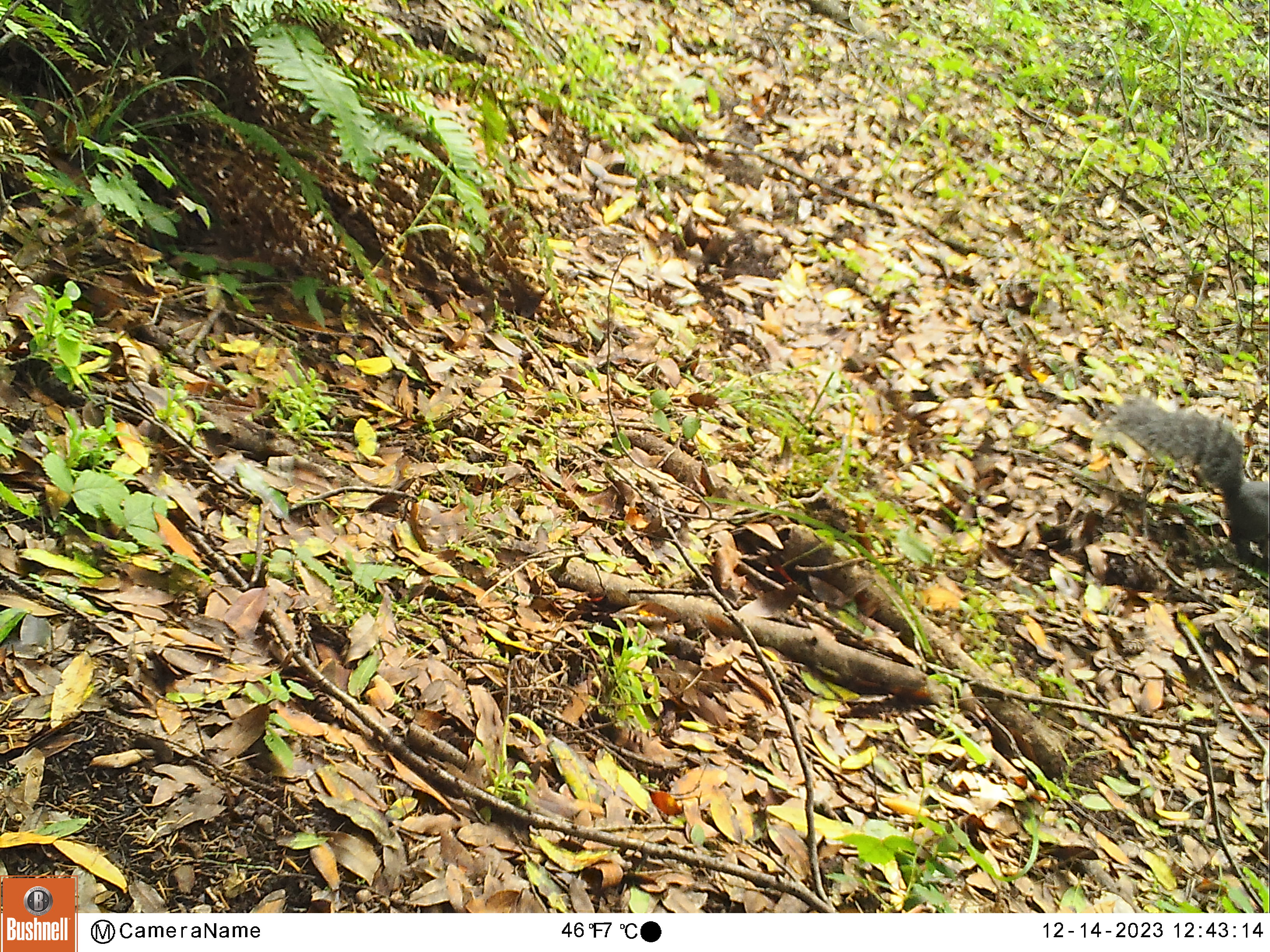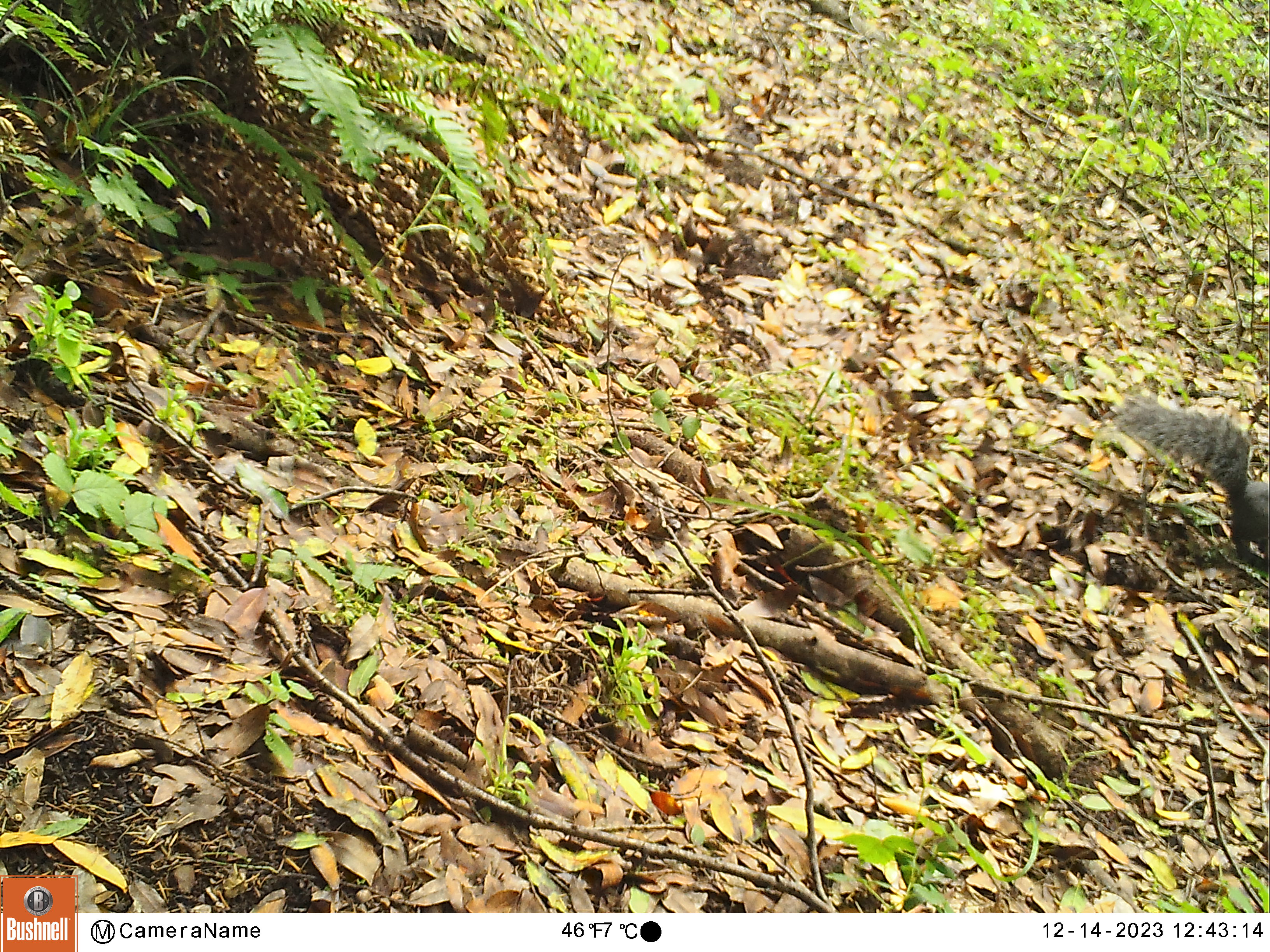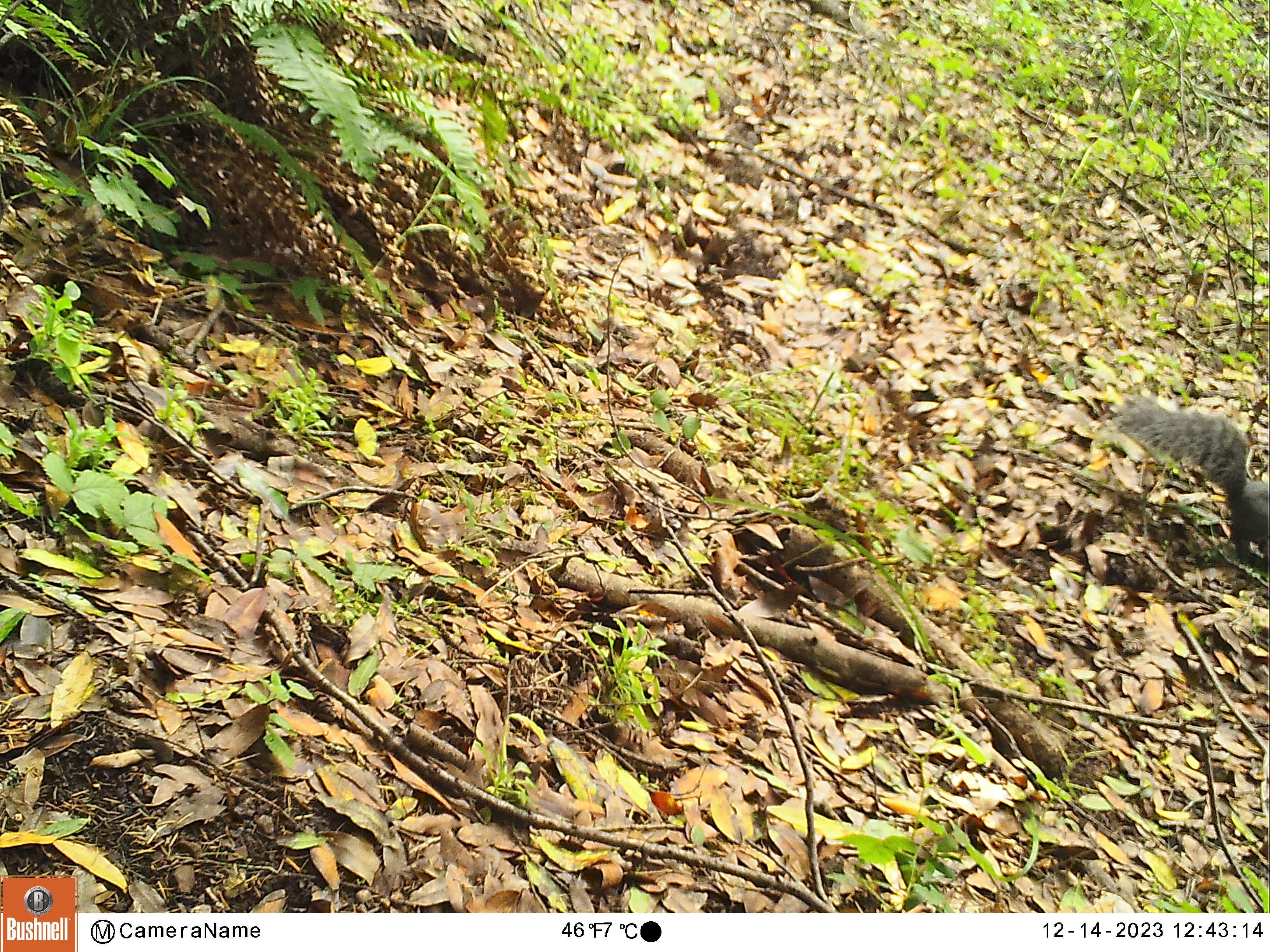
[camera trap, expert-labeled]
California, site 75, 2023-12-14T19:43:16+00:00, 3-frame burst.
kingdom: Animalia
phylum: Chordata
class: Mammalia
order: Rodentia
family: Sciuridae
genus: Sciurus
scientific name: Sciurus griseus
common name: western gray squirrel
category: western grey squirrel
Western grey squirrel (western gray squirrel) (Sciurus griseus).